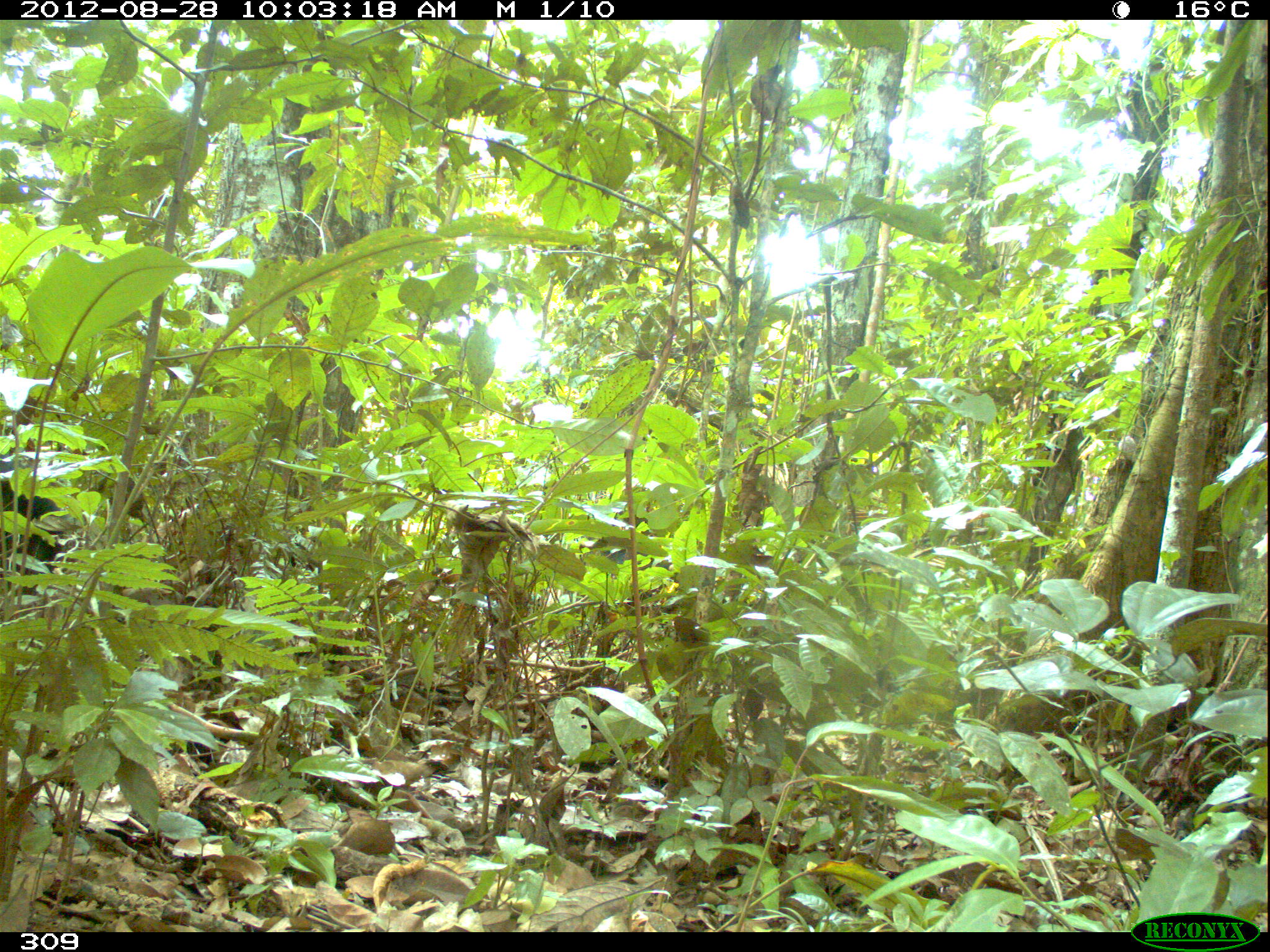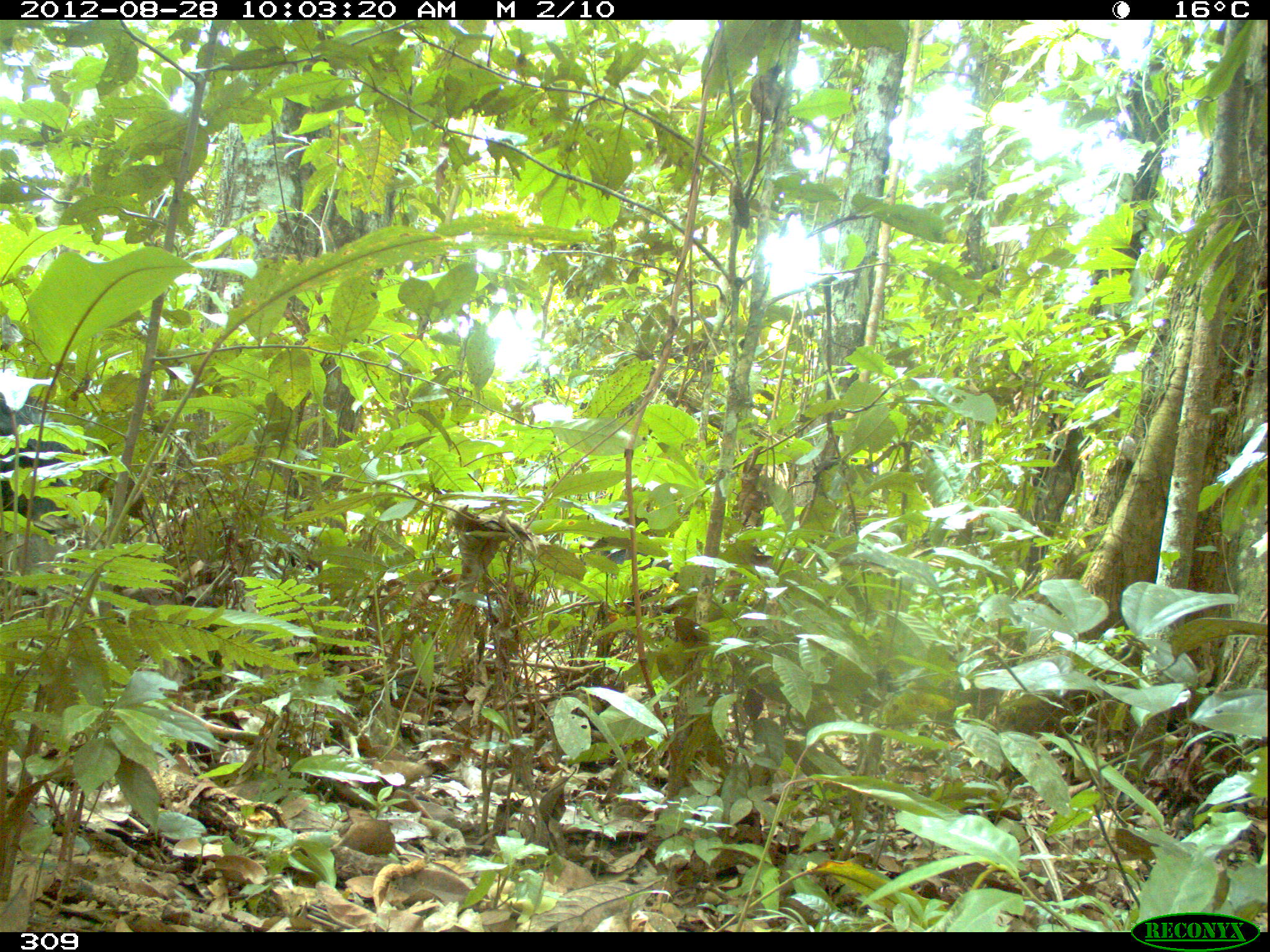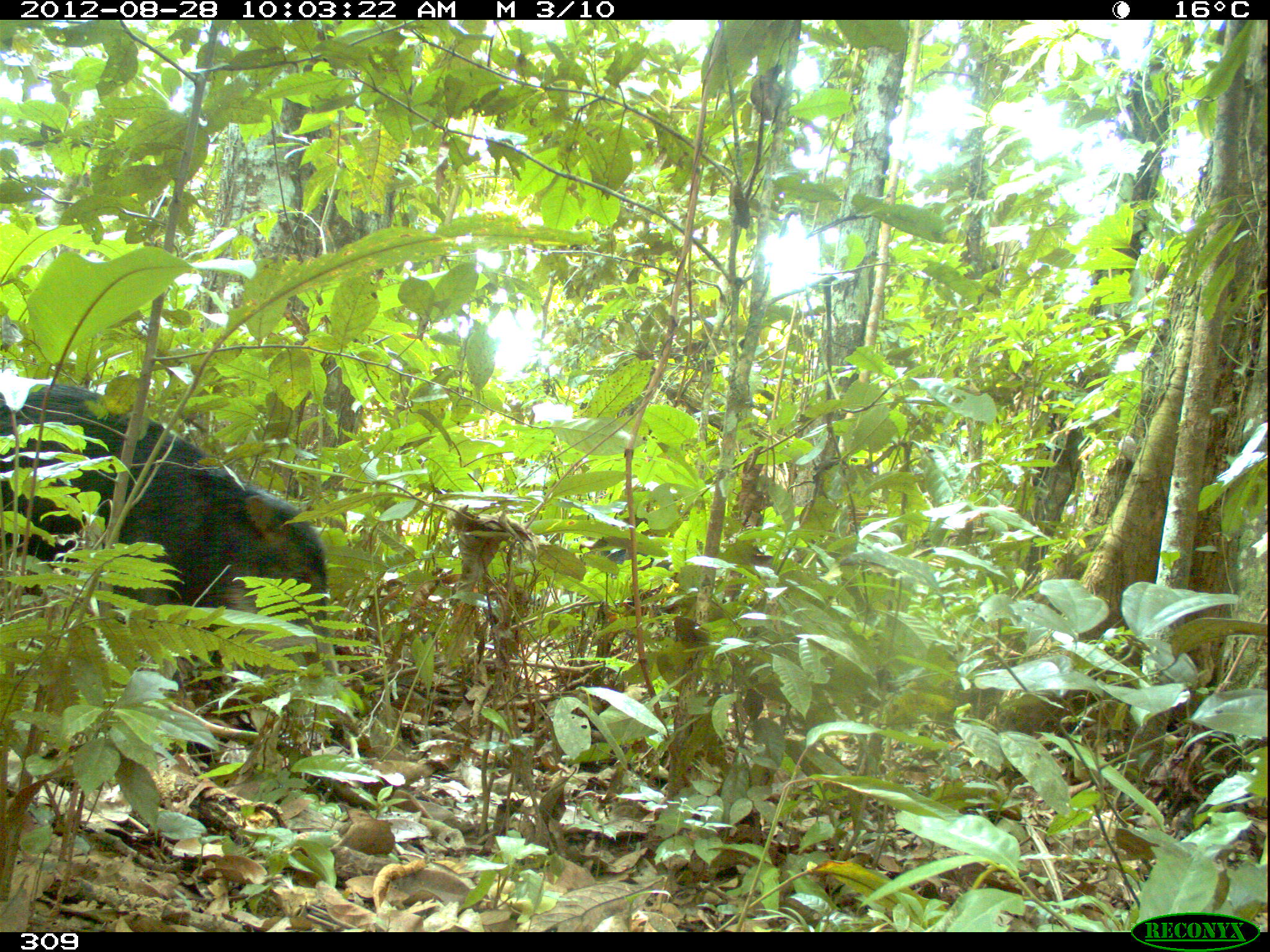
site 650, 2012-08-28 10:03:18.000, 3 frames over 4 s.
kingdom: Animalia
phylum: Chordata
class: Mammalia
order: Artiodactyla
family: Tayassuidae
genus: Tayassu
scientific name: Tayassu pecari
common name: white-lipped peccary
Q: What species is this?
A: Tayassu pecari (white-lipped peccary).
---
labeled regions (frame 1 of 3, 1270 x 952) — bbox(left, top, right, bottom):
tayassu pecari: bbox(0, 469, 62, 597)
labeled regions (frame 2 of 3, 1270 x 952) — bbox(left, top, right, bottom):
tayassu pecari: bbox(0, 388, 145, 547)